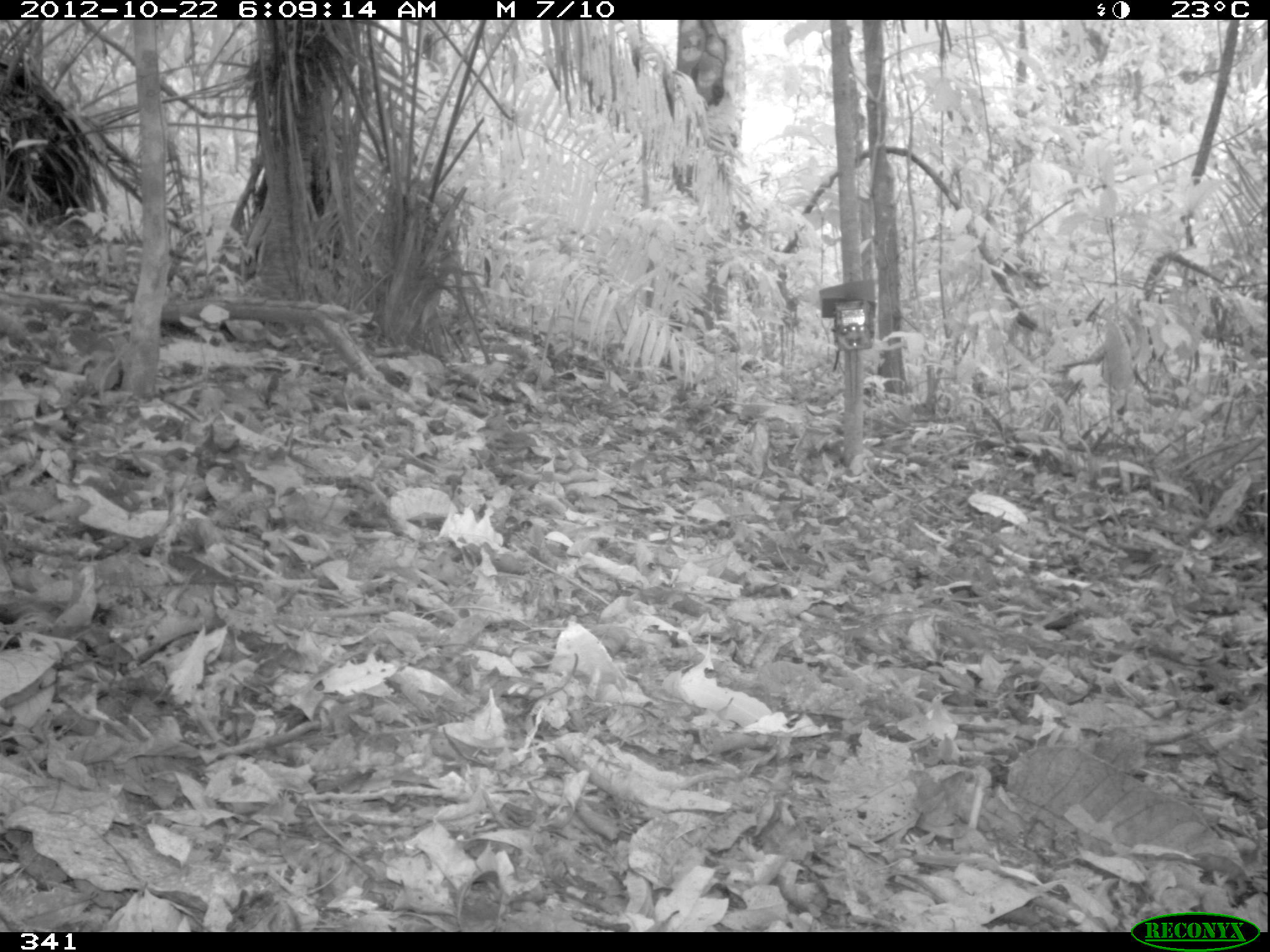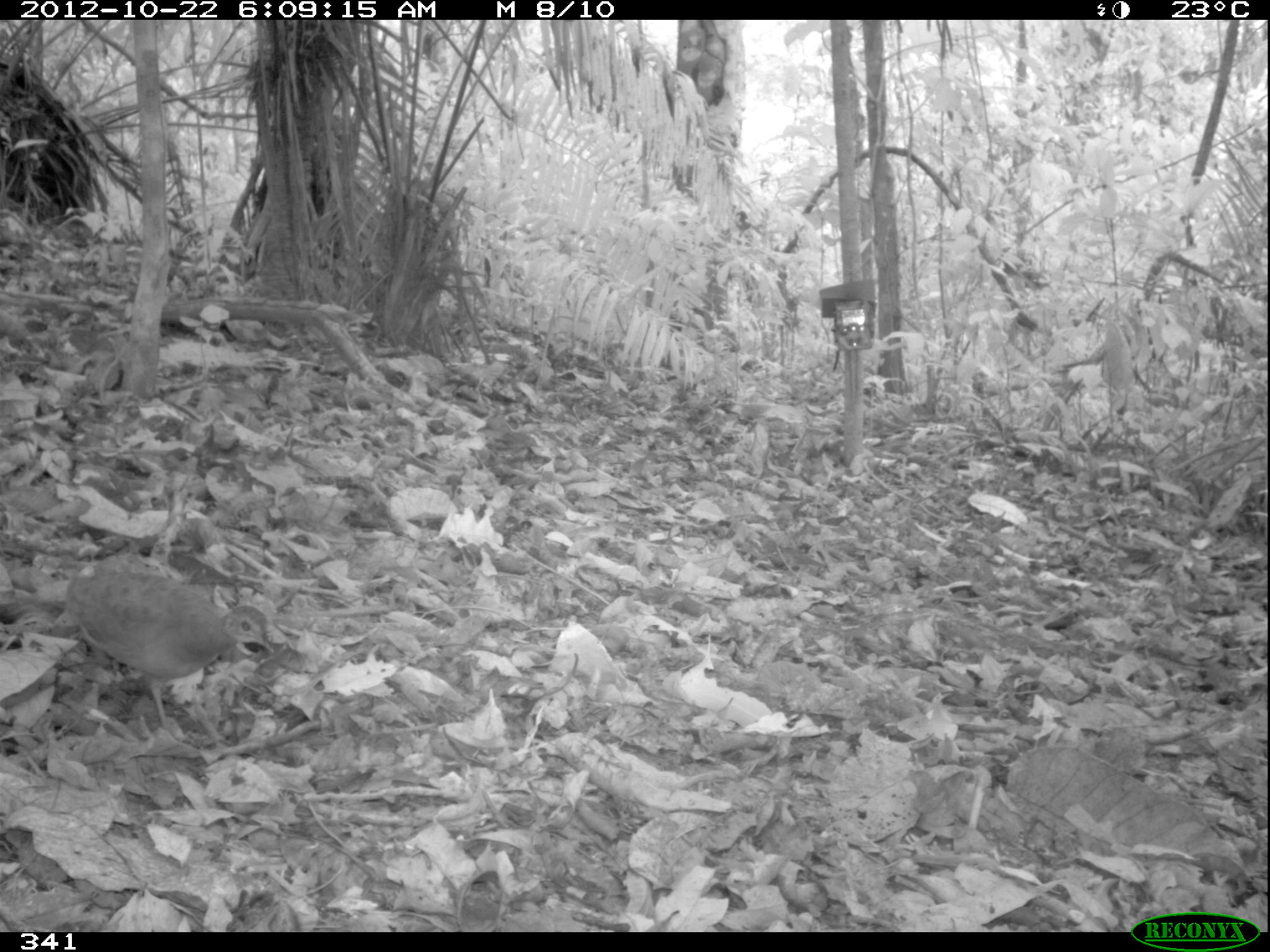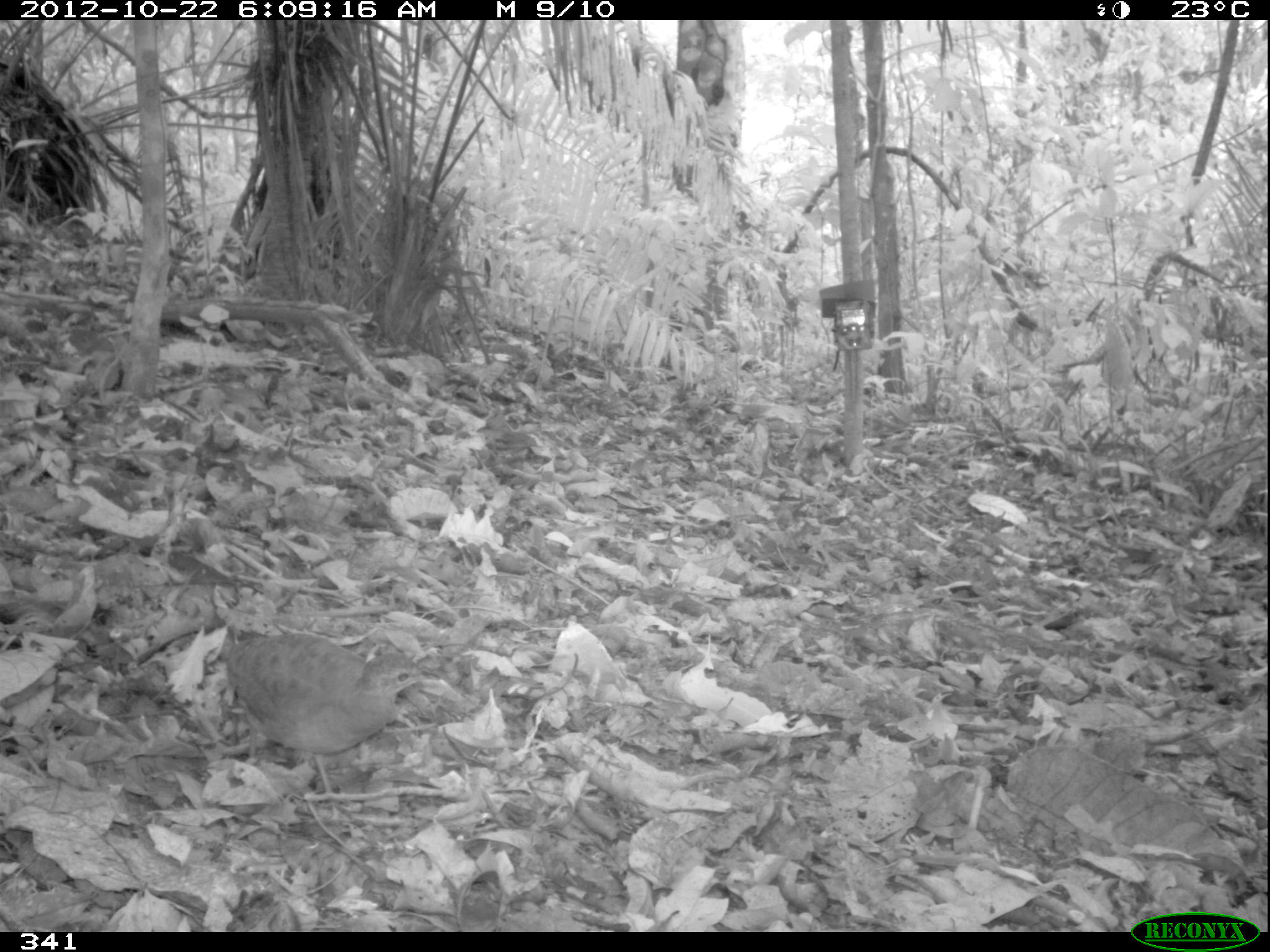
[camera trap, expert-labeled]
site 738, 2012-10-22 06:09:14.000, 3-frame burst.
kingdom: Animalia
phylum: Chordata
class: Aves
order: Galliformes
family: Phasianidae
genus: Alectoris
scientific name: Alectoris rufa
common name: red-legged partridge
Alectoris rufa (red-legged partridge).